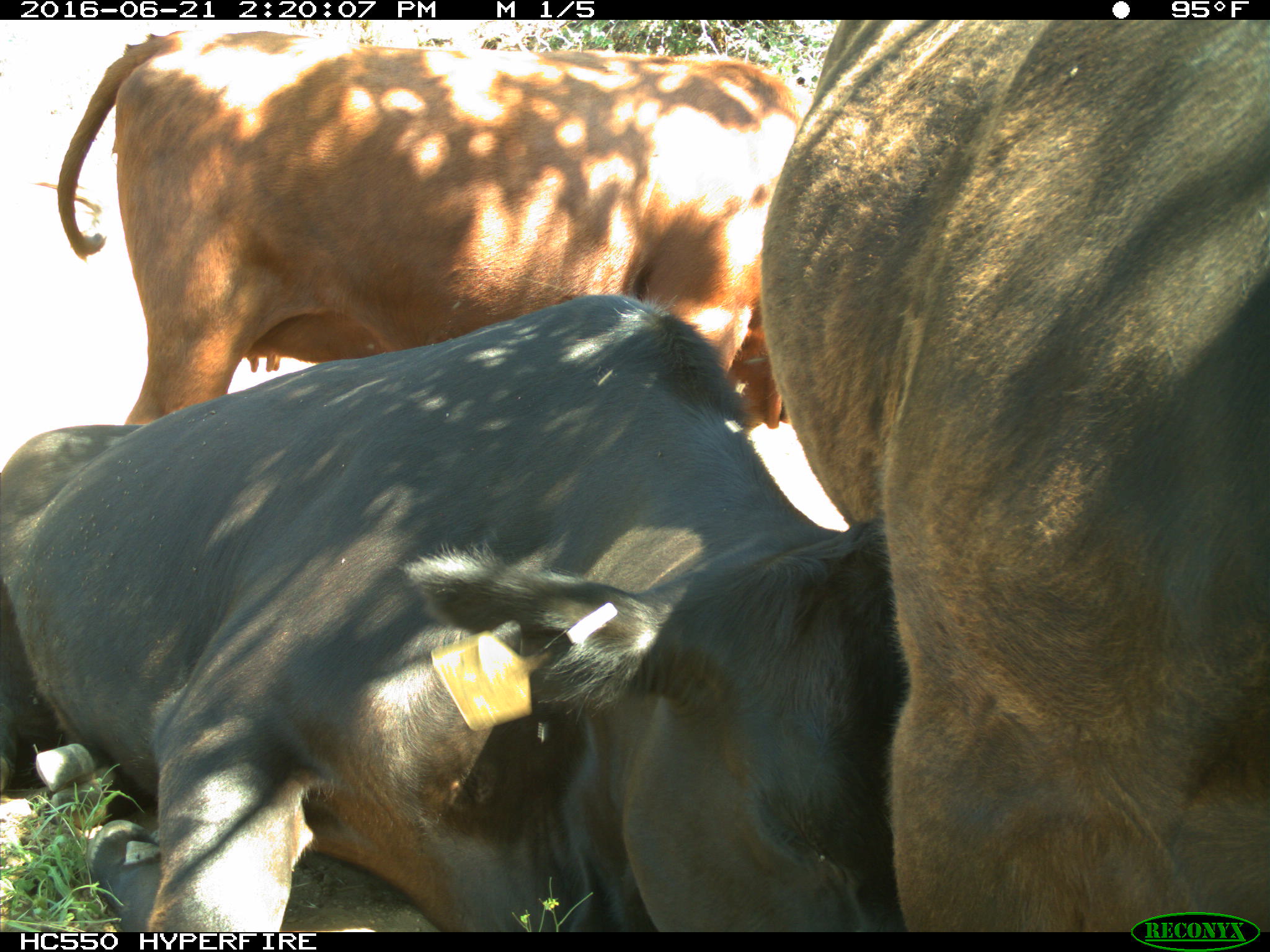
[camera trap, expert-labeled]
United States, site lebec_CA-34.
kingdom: Animalia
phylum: Chordata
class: Mammalia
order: Artiodactyla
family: Bovidae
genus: Bos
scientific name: Bos taurus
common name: domestic cow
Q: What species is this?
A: Bos taurus (domestic cow).